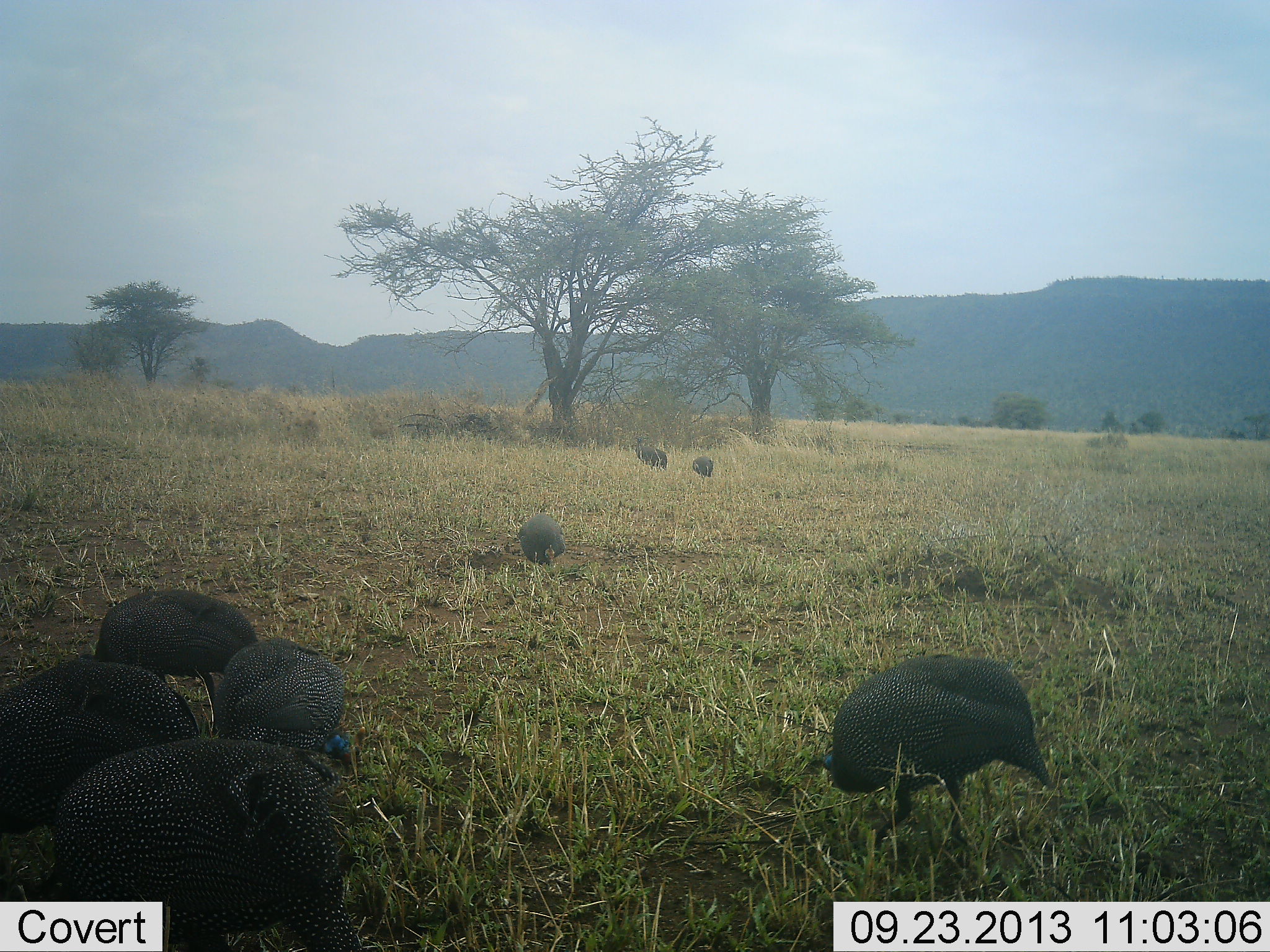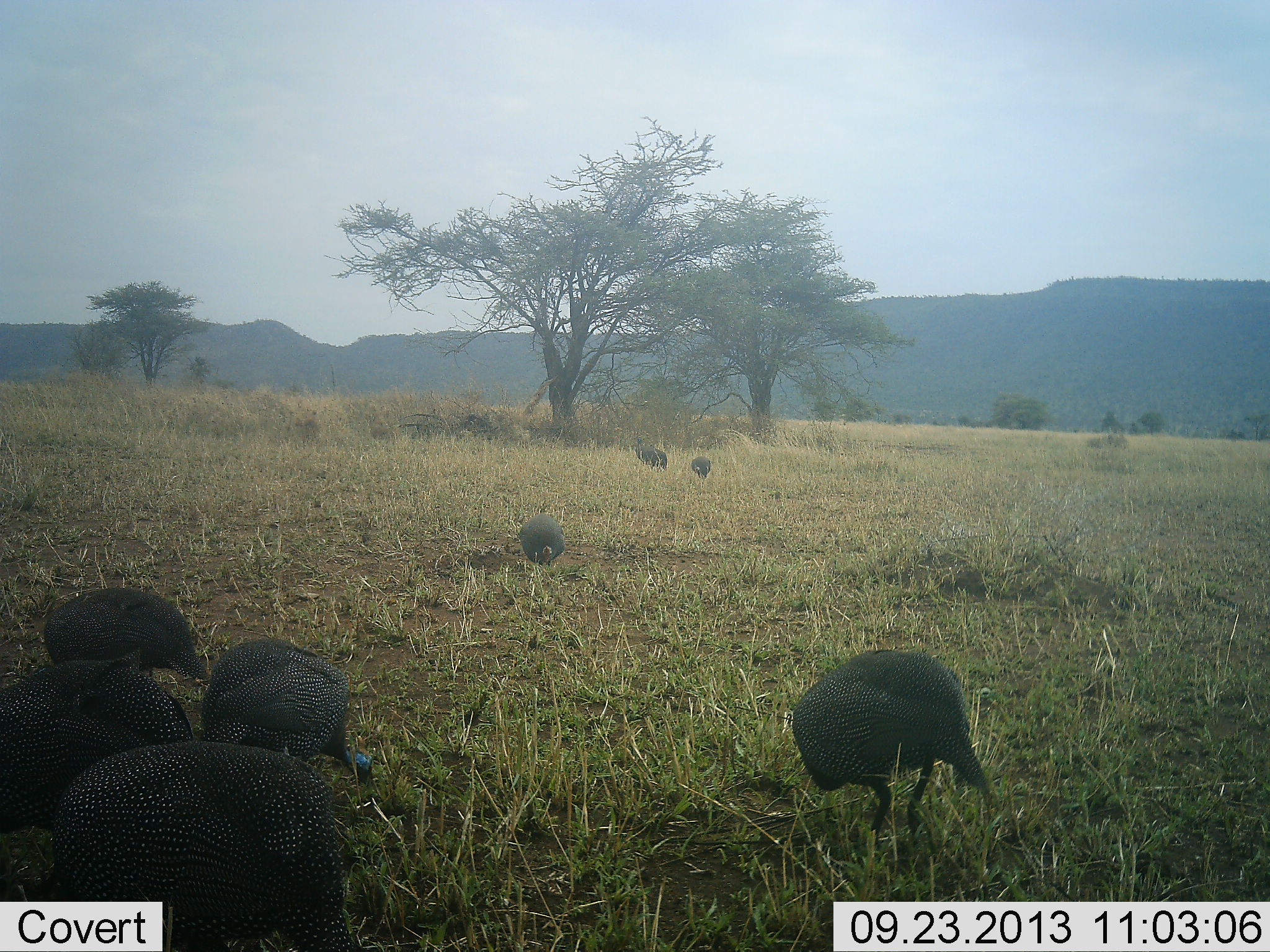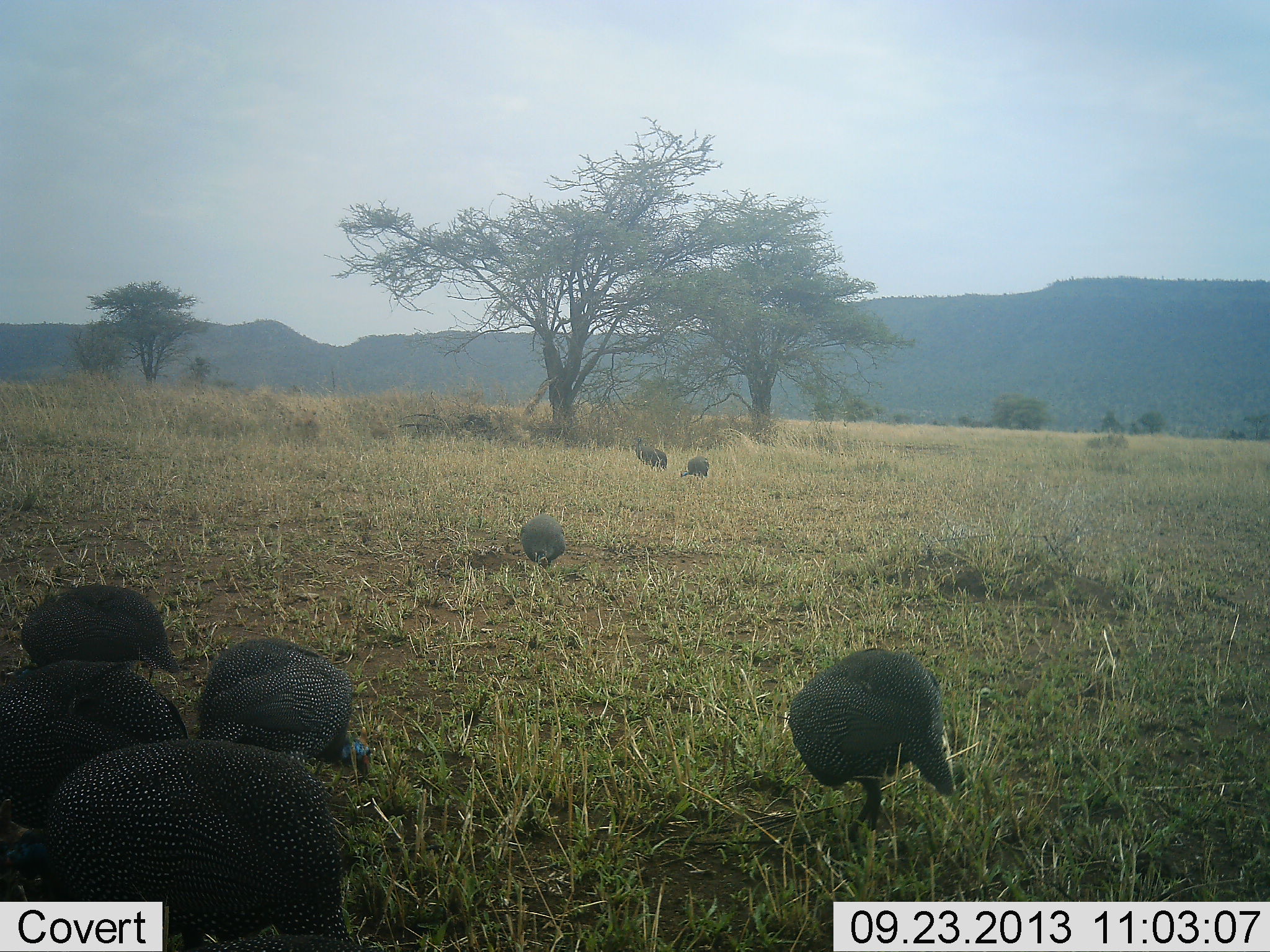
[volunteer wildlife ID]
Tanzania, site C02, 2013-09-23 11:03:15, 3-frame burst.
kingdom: Animalia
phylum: Chordata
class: Aves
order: Galliformes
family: Numididae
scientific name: Numididae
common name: guinea fowl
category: guineafowl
Guineafowl (guinea fowl) (Numididae), count 8. Behavior (volunteer vote fractions): standing 25%, resting 0%, moving 31%, interacting 0%. Young present (vote fraction): 0%. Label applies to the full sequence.